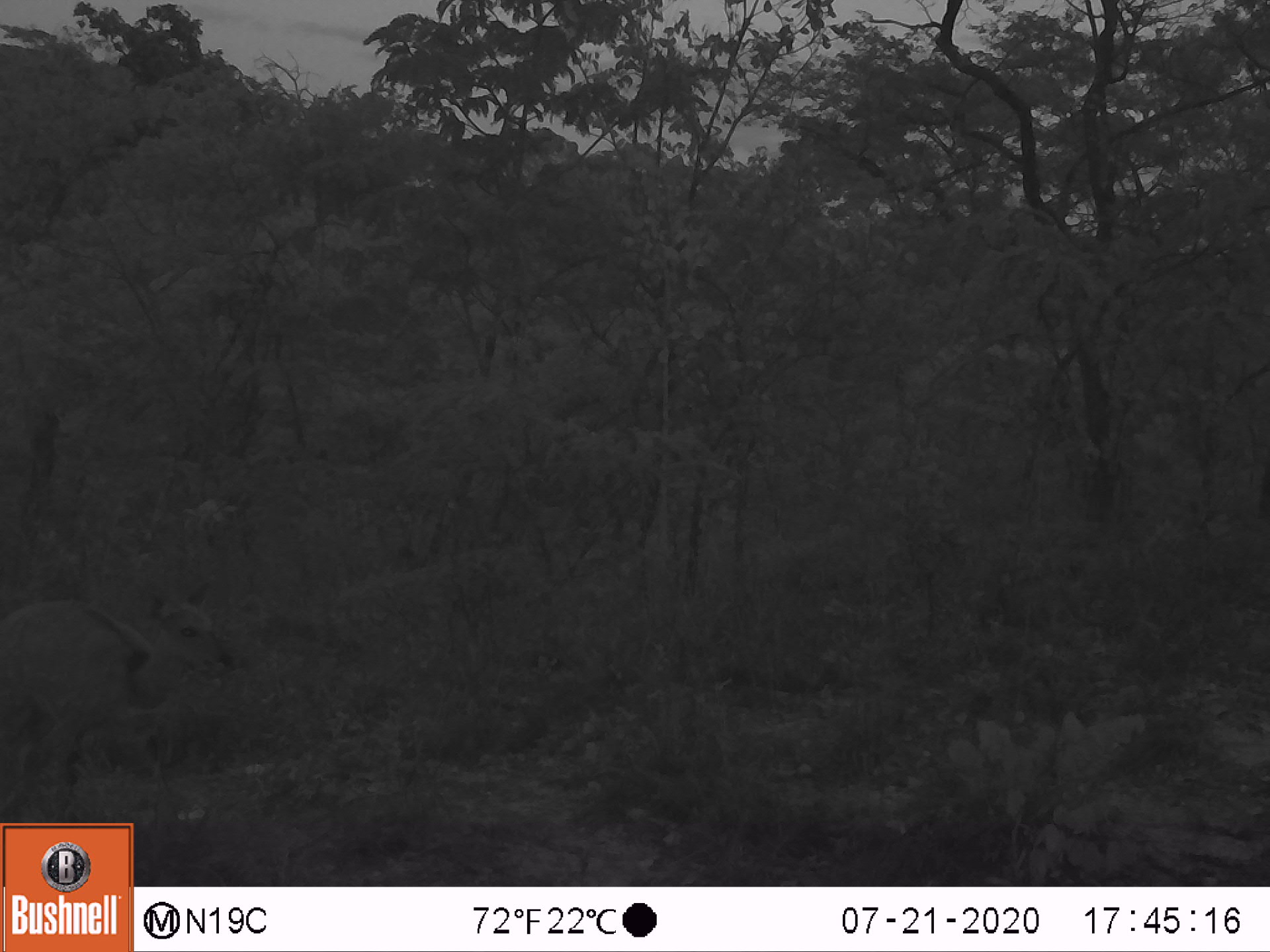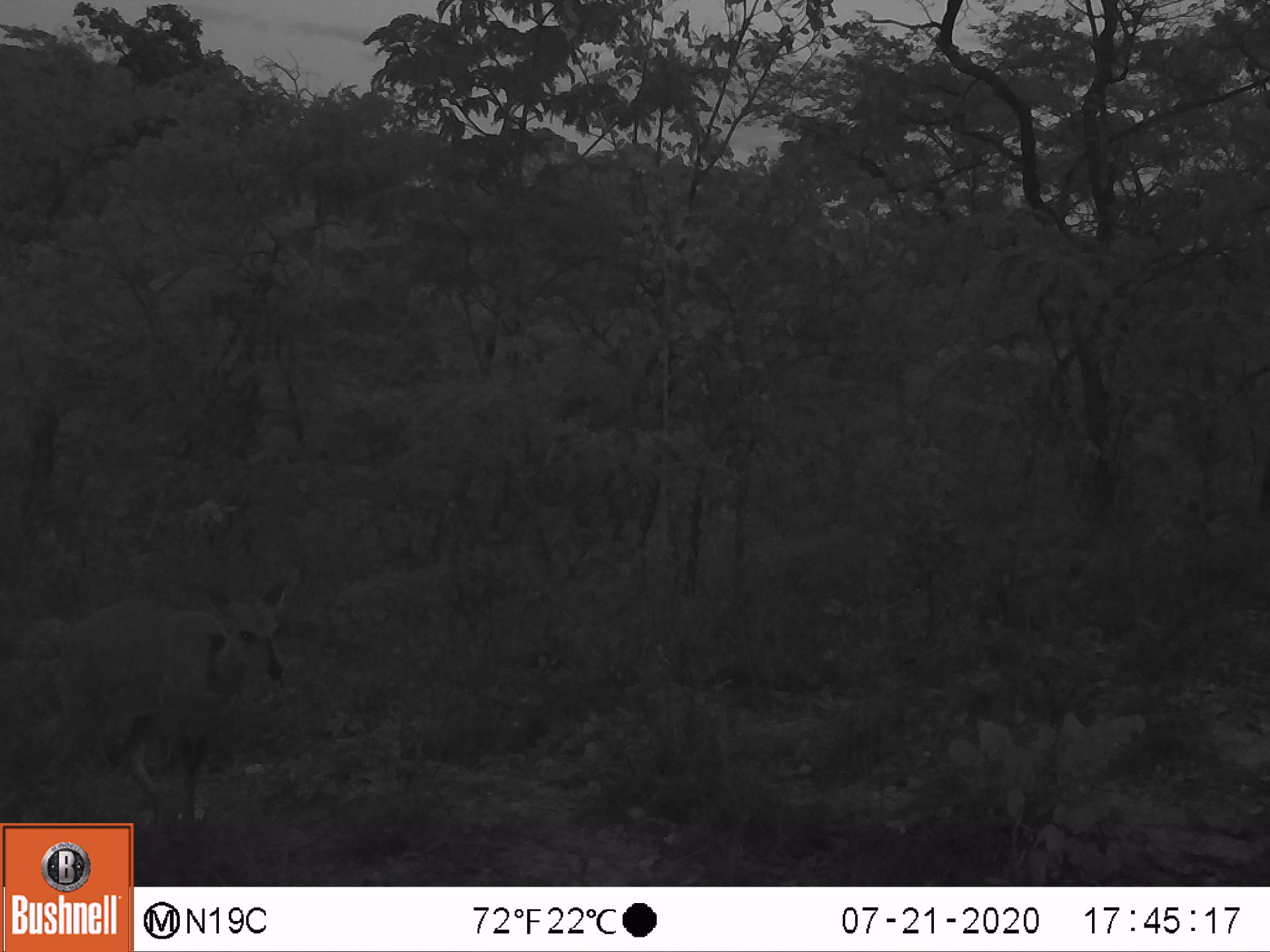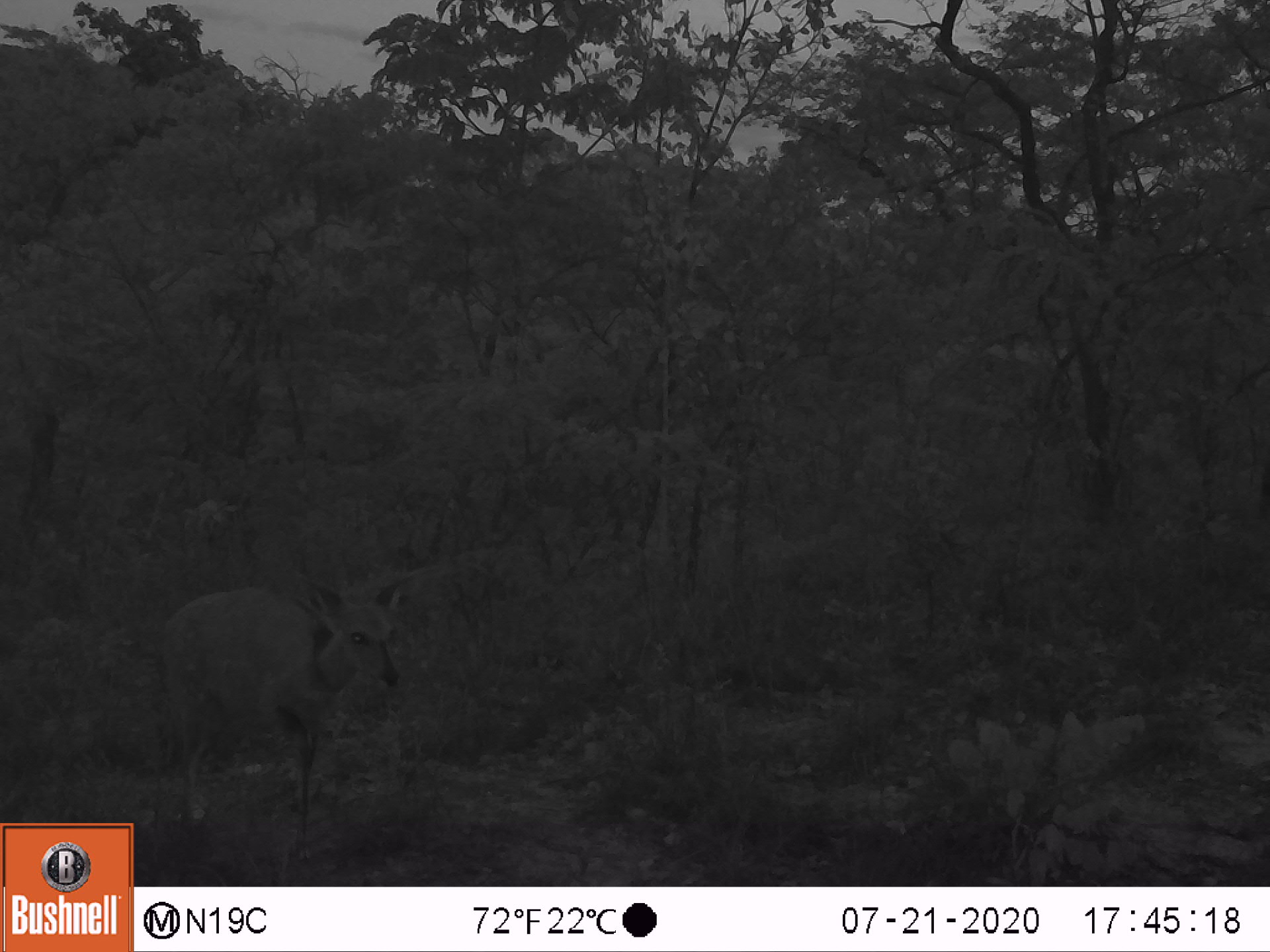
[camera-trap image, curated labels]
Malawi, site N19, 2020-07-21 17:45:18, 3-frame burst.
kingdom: Animalia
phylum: Chordata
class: Mammalia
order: Artiodactyla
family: Bovidae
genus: Tragelaphus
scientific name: Tragelaphus sylvaticus sylvaticus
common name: cape bushbuck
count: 1